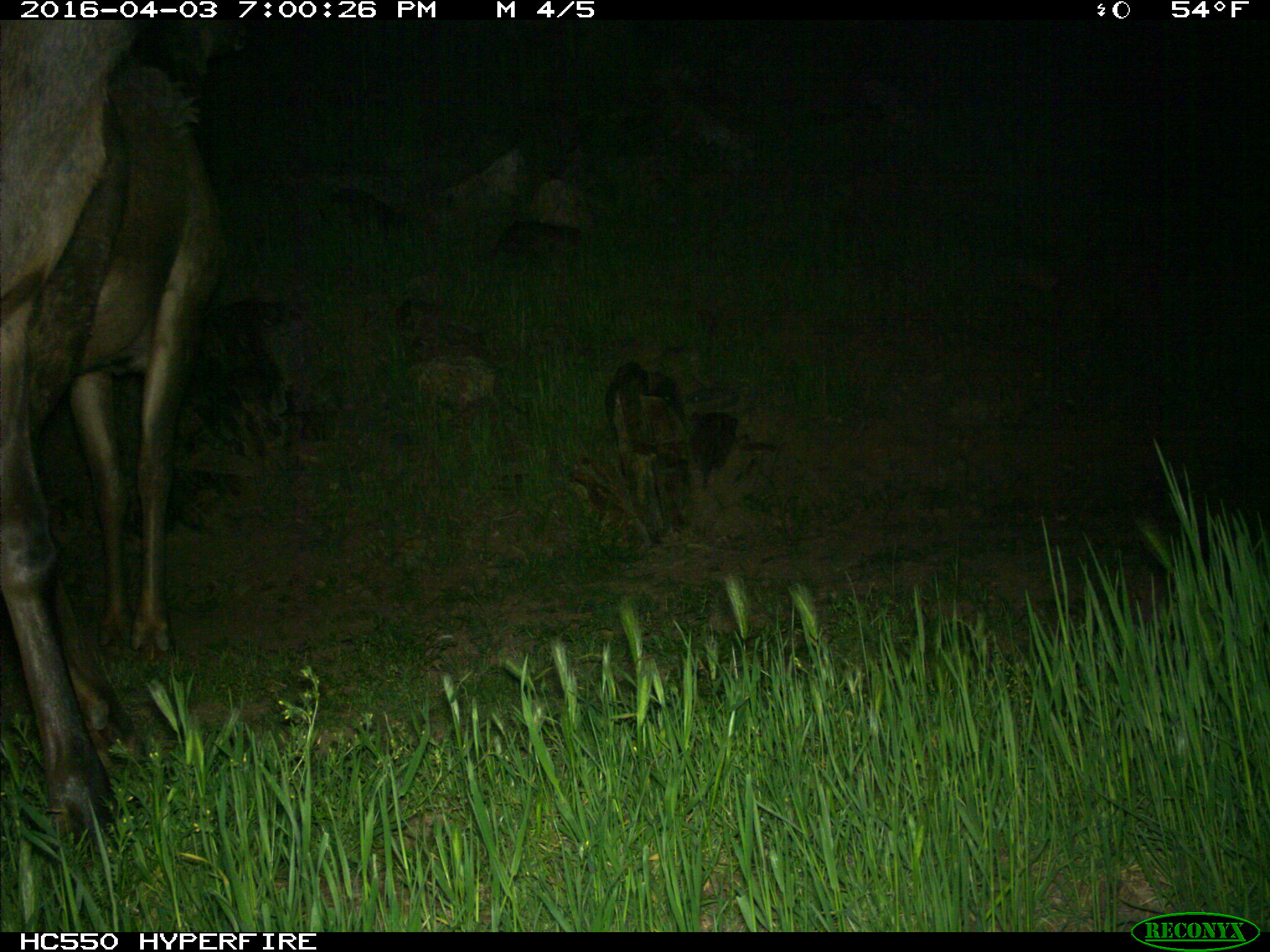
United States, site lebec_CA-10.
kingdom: Animalia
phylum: Chordata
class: Mammalia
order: Artiodactyla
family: Cervidae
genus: Cervus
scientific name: Cervus canadensis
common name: elk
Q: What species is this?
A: Cervus canadensis (elk).